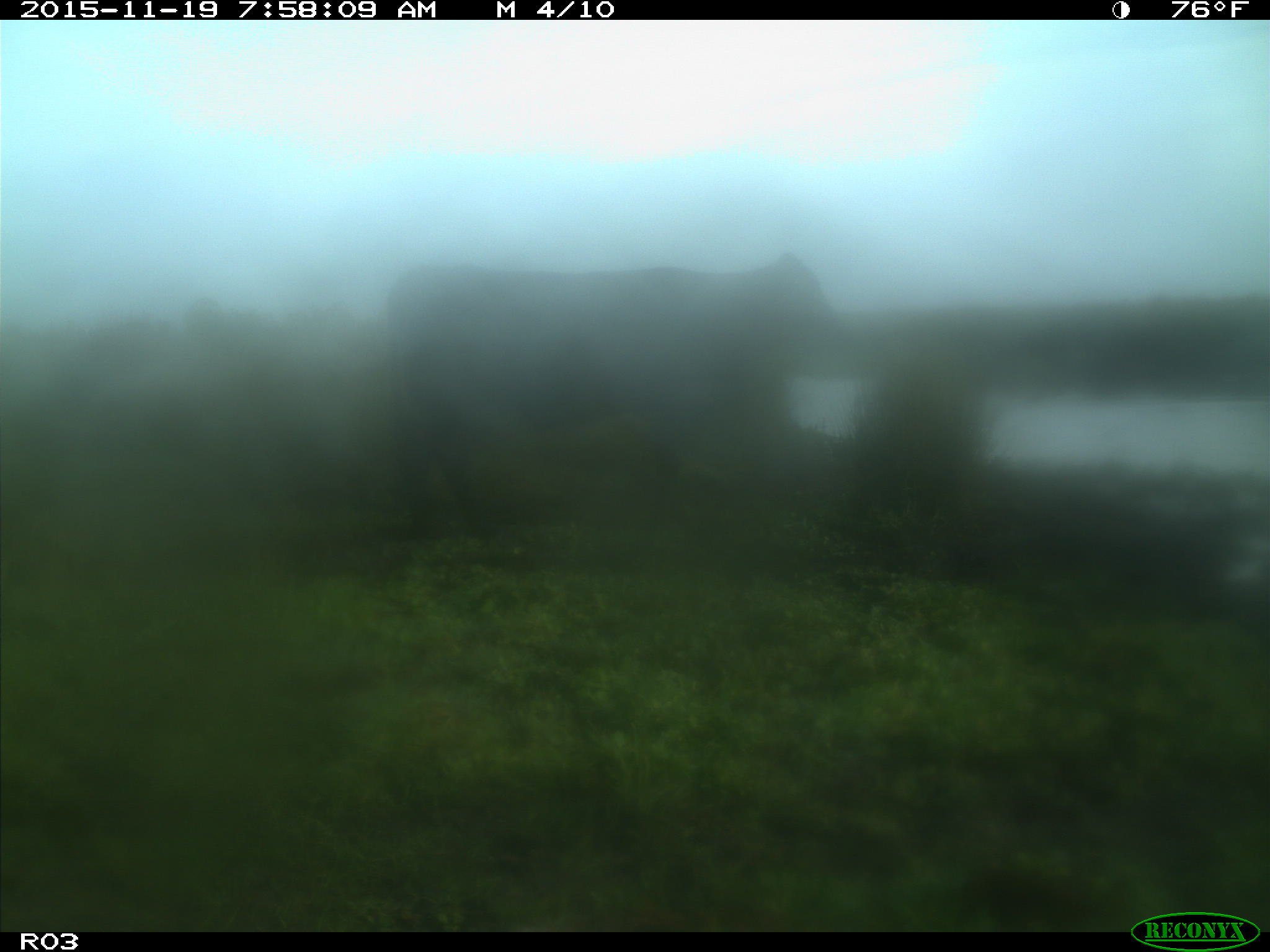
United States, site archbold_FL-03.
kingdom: Animalia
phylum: Chordata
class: Mammalia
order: Artiodactyla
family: Bovidae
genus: Bos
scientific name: Bos taurus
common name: domestic cow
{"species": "Bos taurus (domestic cow)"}